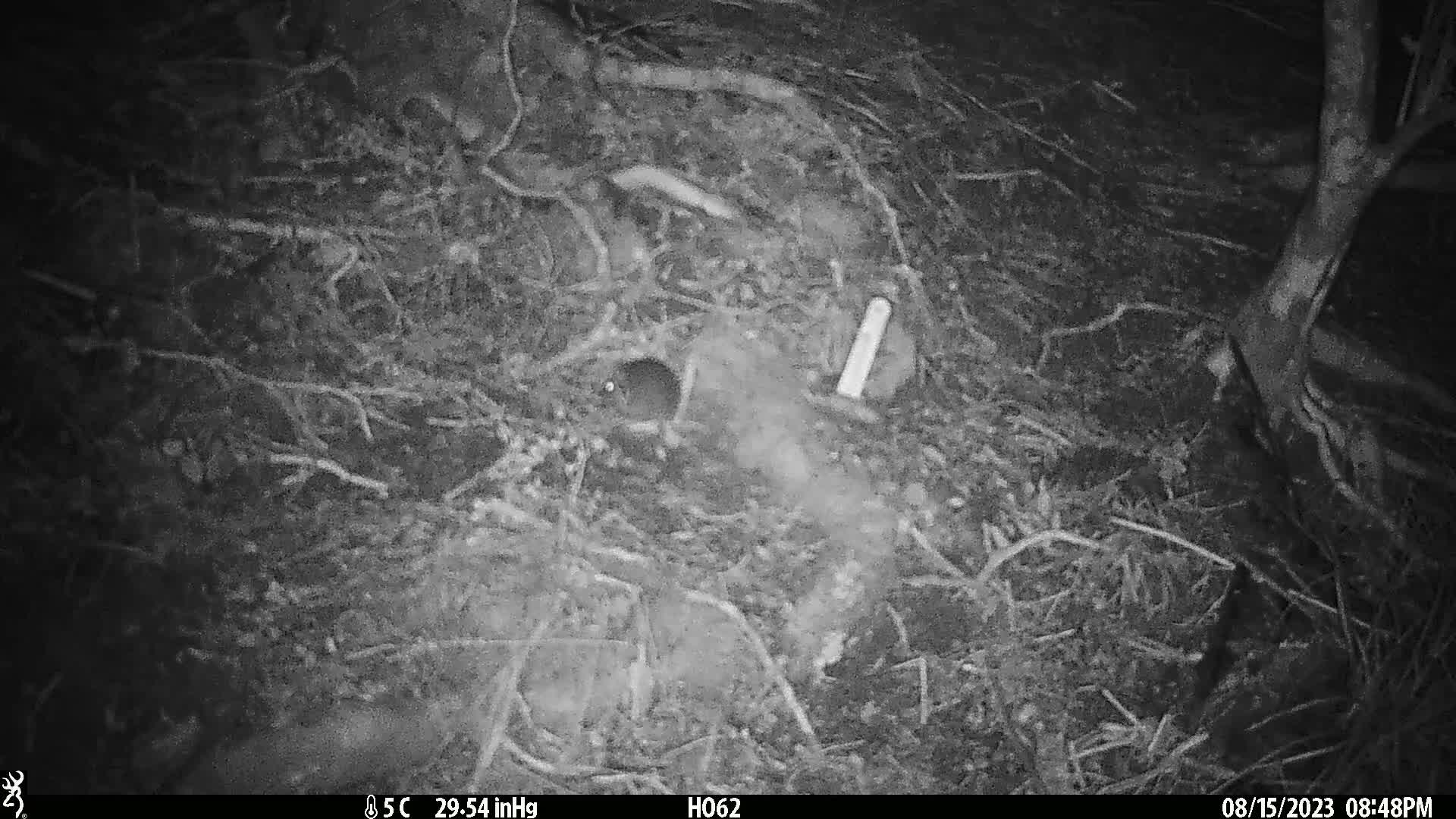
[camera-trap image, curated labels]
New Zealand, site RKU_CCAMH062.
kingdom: Animalia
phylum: Chordata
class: Mammalia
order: Rodentia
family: Muridae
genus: Rattus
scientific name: Rattus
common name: rat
Rat (Rattus).